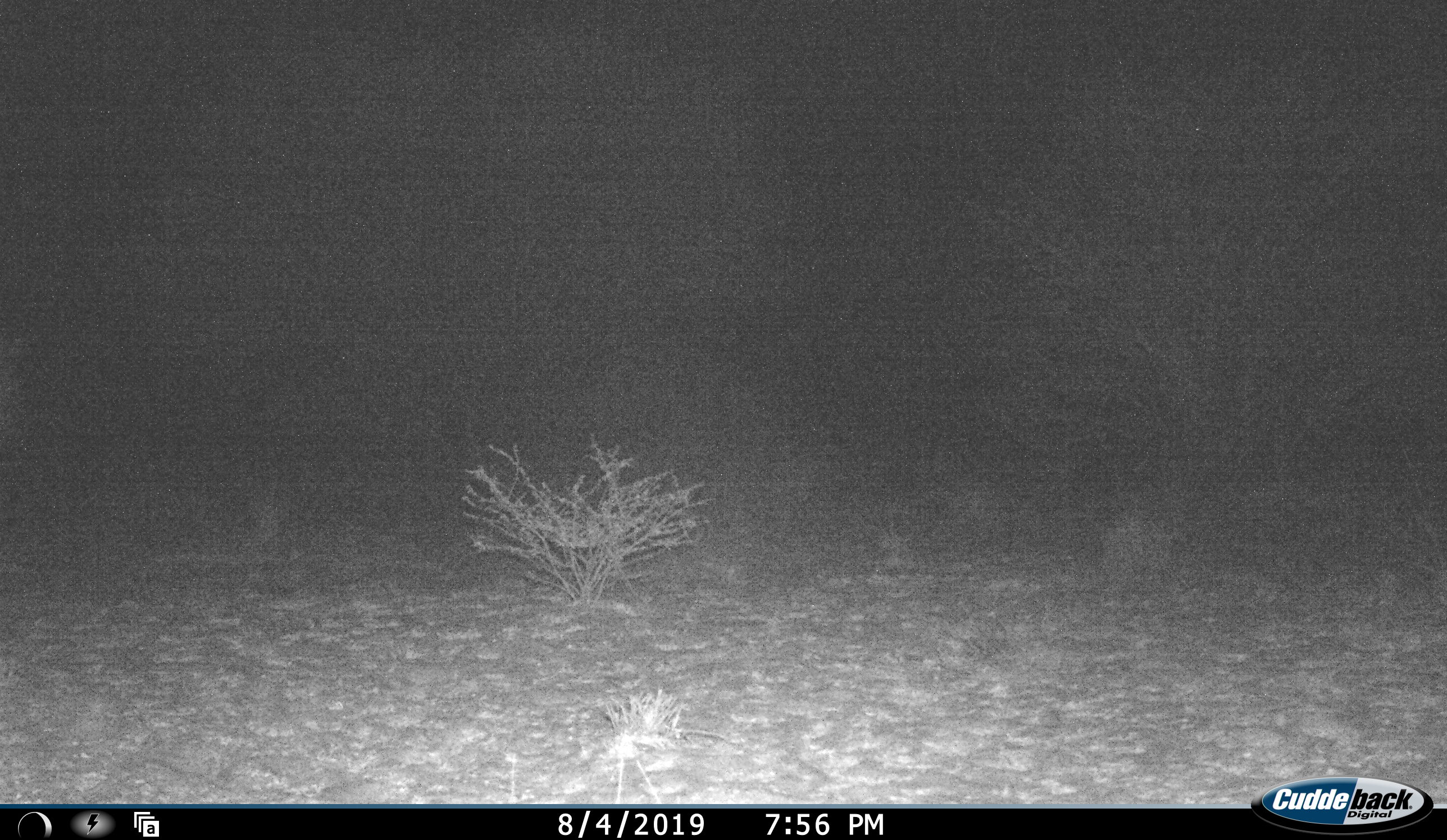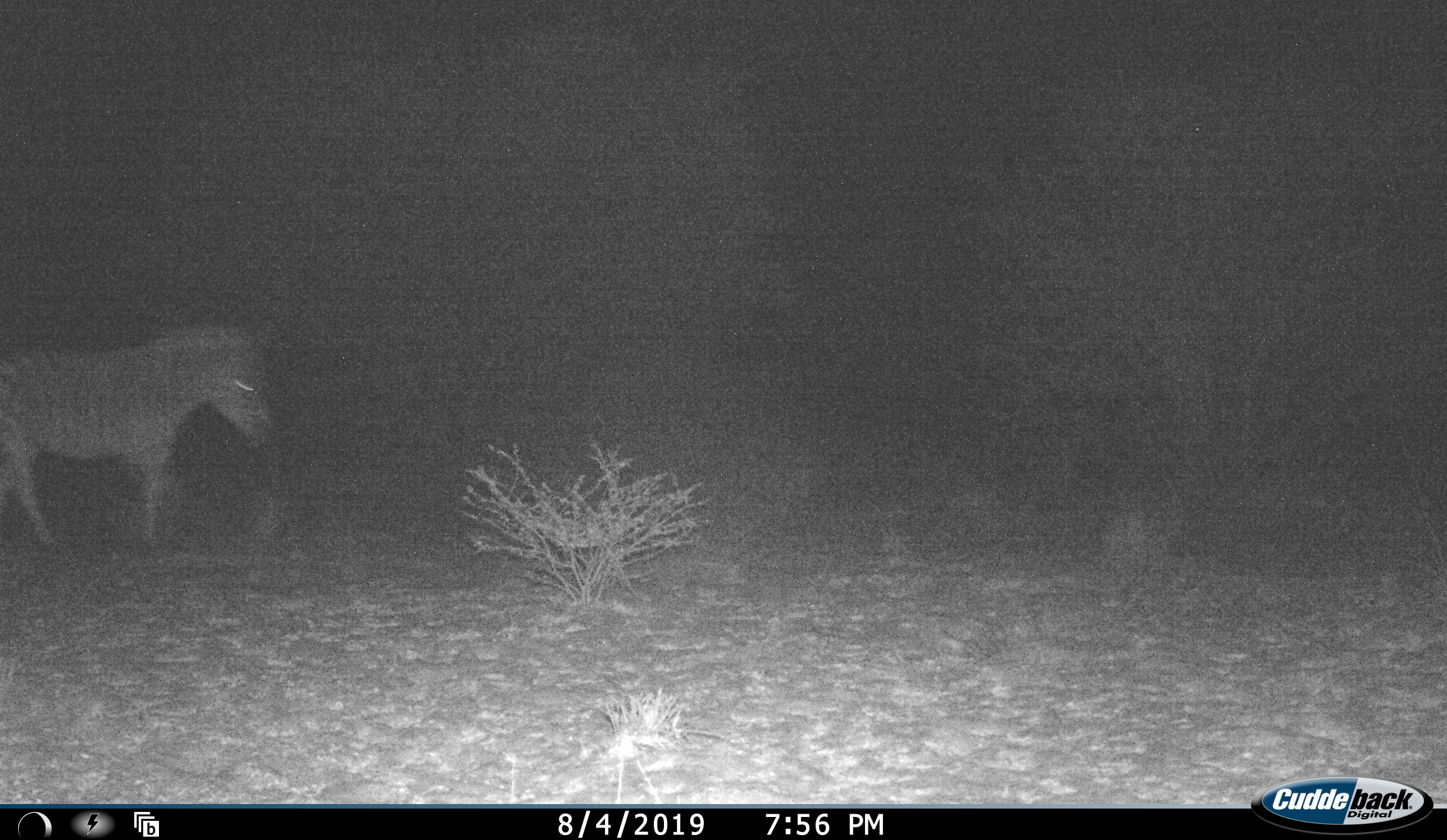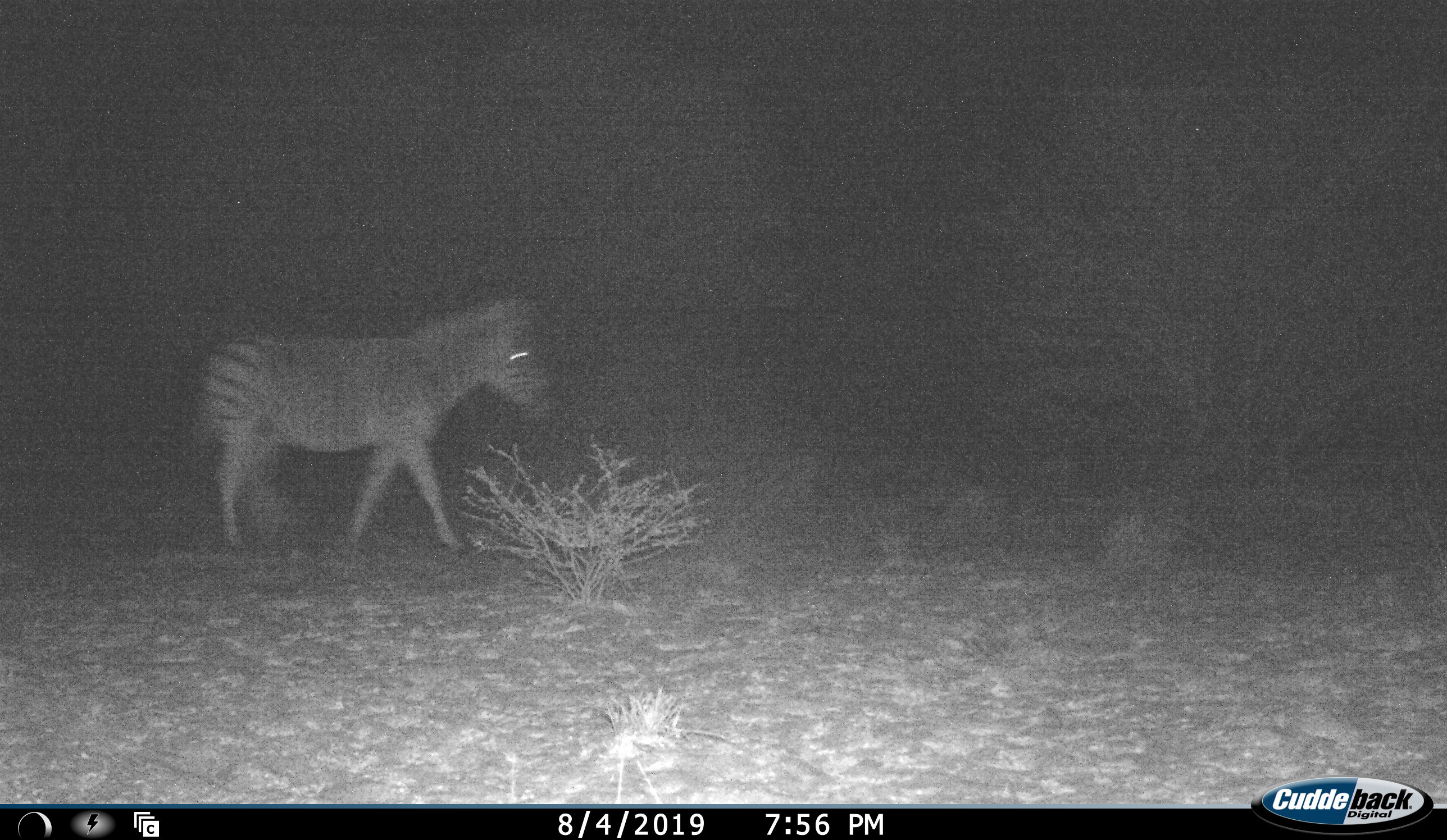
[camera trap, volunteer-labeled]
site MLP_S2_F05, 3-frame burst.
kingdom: Animalia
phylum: Chordata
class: Mammalia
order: Perissodactyla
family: Equidae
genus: Equus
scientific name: Equus quagga burchellii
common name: burchell's zebra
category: zebraburchells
Zebraburchells (burchell's zebra) (Equus quagga burchellii), count 1. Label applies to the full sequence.